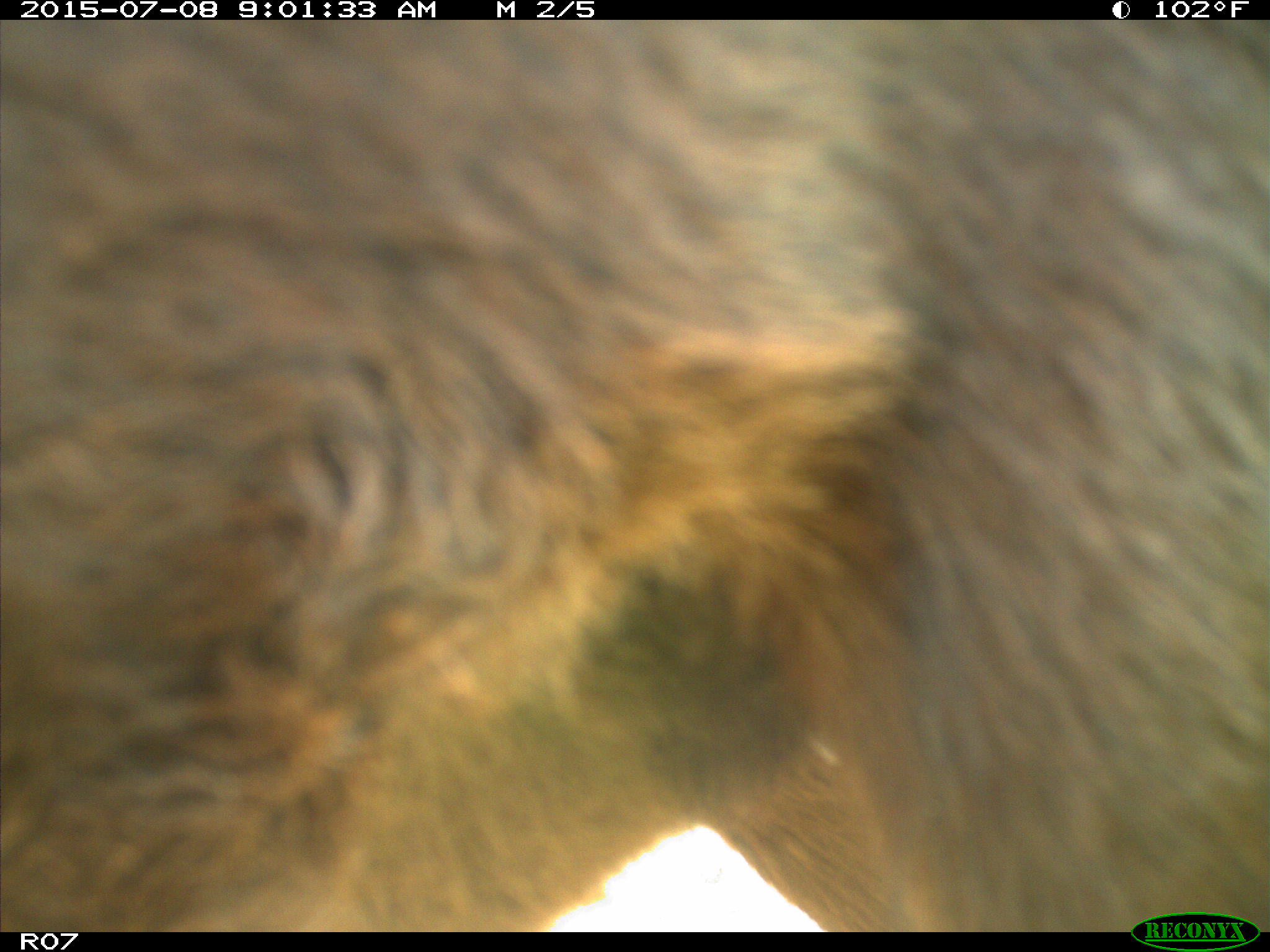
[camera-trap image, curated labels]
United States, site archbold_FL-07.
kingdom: Animalia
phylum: Chordata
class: Mammalia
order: Artiodactyla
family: Bovidae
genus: Bos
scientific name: Bos taurus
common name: domestic cow